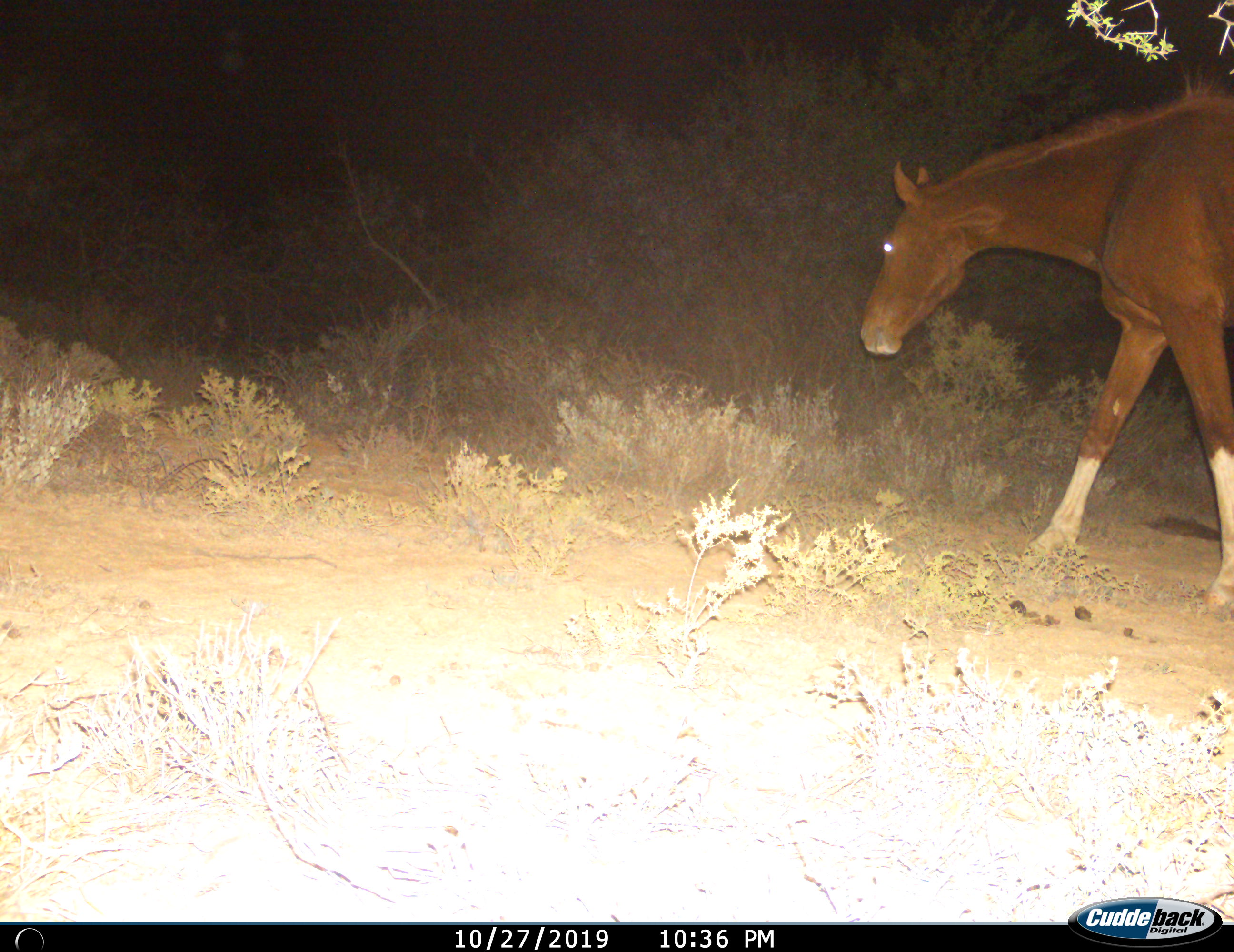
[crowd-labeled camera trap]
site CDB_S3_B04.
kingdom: Animalia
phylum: Chordata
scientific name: Vertebrata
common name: domestic animal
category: domesticanimal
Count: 1.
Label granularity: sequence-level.